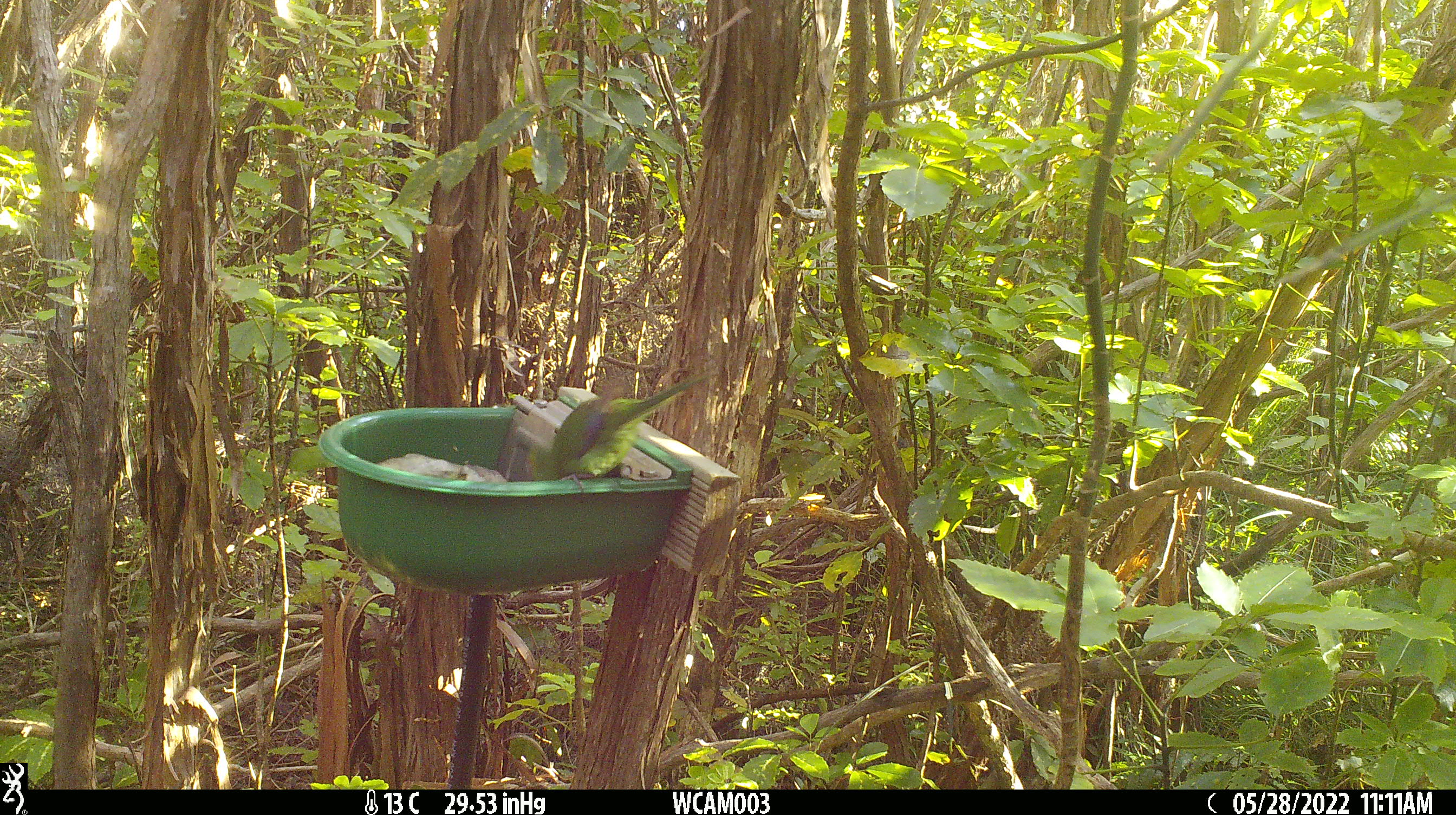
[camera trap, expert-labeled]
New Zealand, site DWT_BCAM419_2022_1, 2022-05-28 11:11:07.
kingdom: Animalia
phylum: Chordata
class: Aves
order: Psittaciformes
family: Psittaculidae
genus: Cyanoramphus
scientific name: Cyanoramphus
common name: parakeet